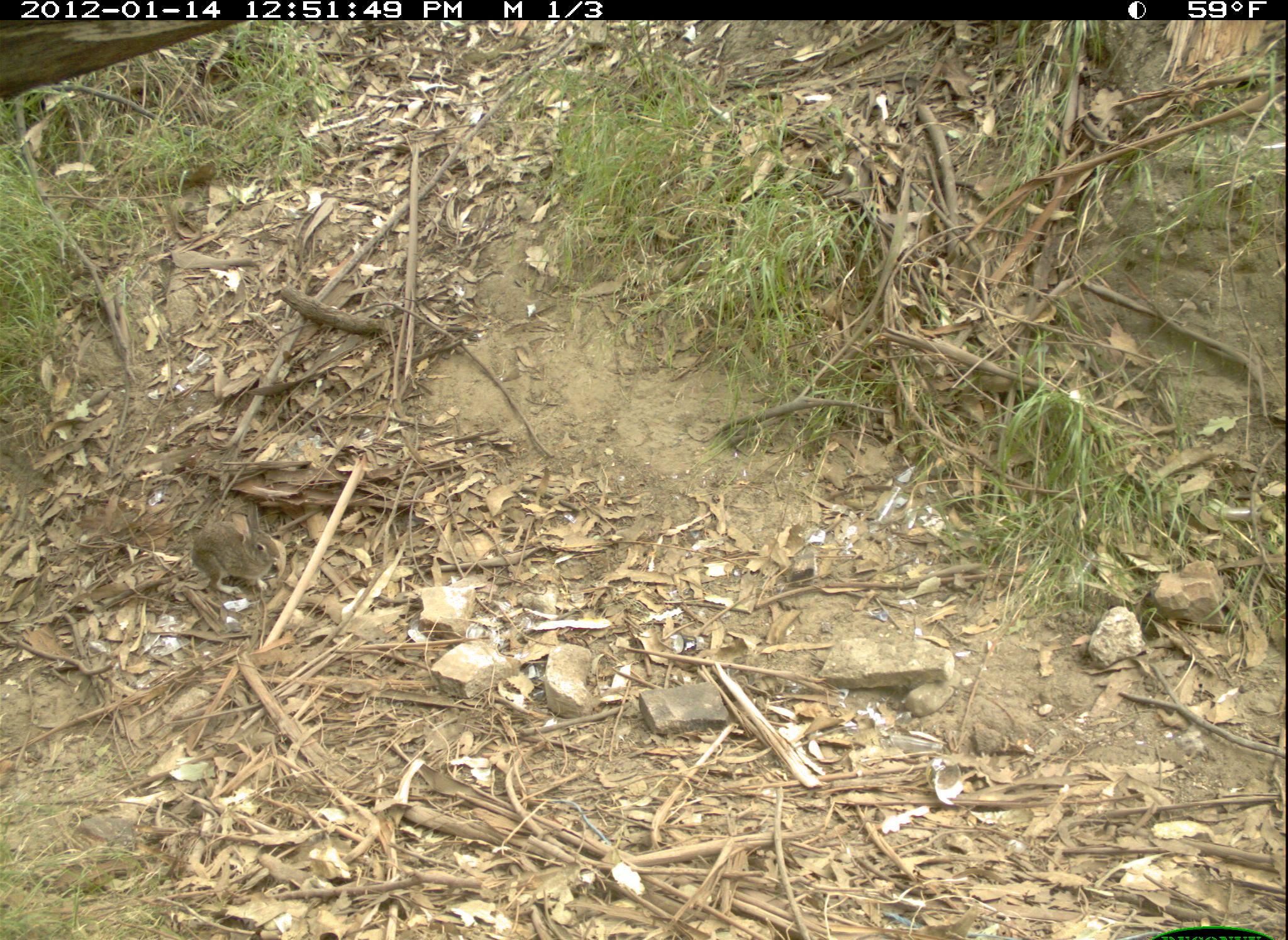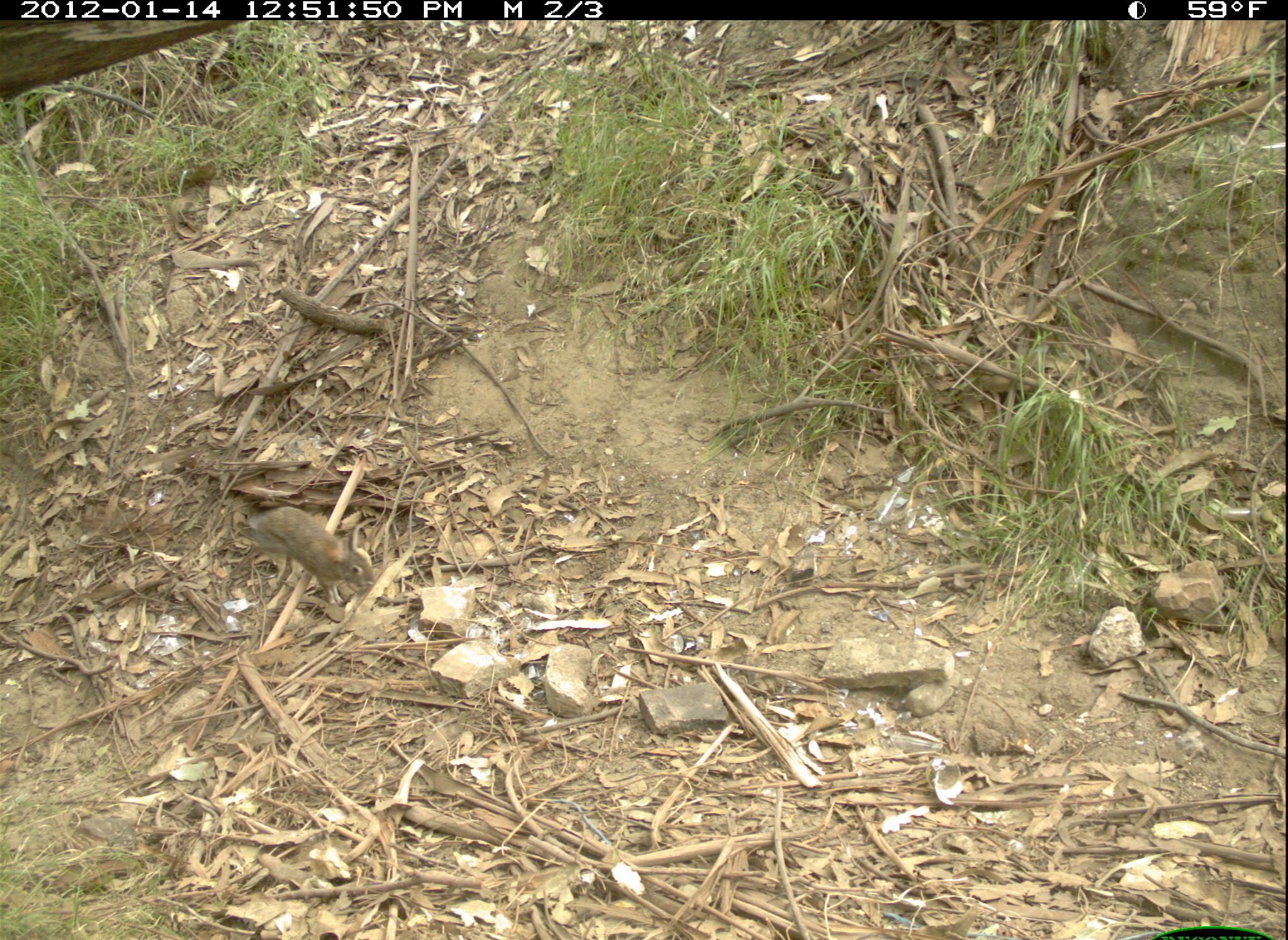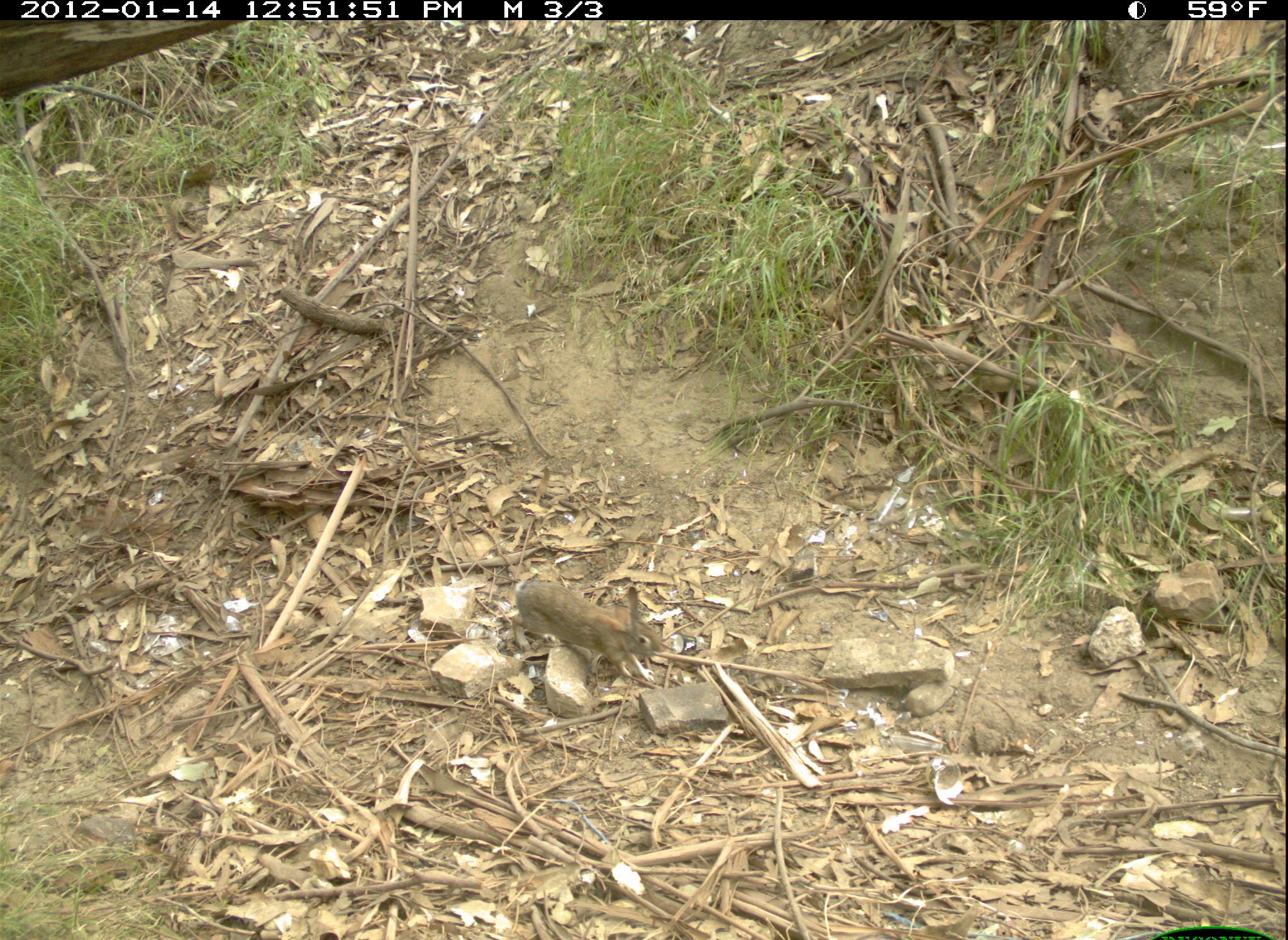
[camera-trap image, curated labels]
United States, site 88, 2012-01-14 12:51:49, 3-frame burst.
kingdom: Animalia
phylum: Chordata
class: Mammalia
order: Lagomorpha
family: Leporidae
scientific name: Leporidae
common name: rabbits and hares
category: rabbit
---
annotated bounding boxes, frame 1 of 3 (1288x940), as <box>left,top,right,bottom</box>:
rabbit: <box>174,503,299,606</box>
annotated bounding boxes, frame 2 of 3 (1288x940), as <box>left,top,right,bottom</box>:
rabbit: <box>243,494,401,619</box>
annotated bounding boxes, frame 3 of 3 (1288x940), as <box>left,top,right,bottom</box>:
rabbit: <box>506,557,665,691</box>